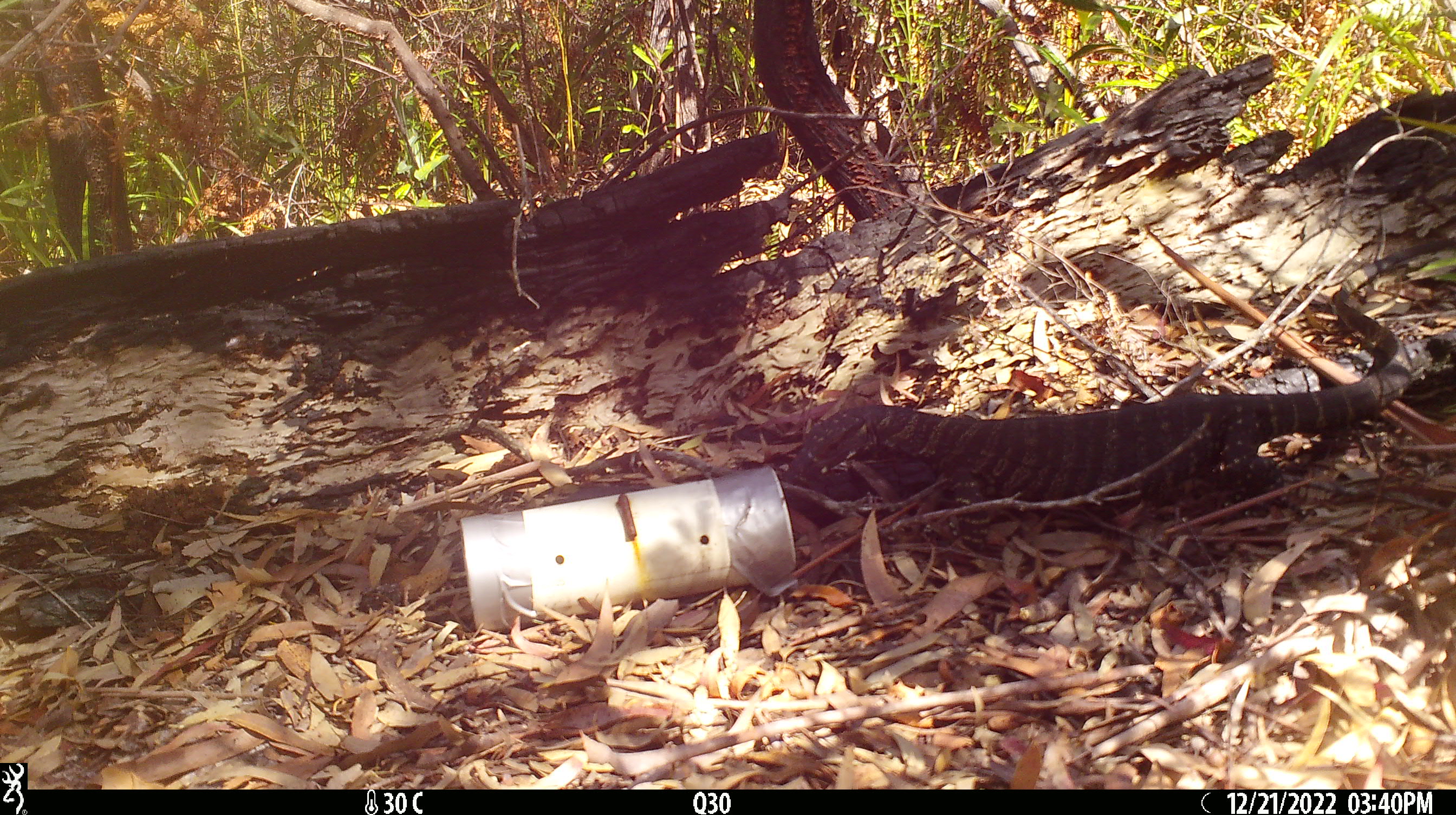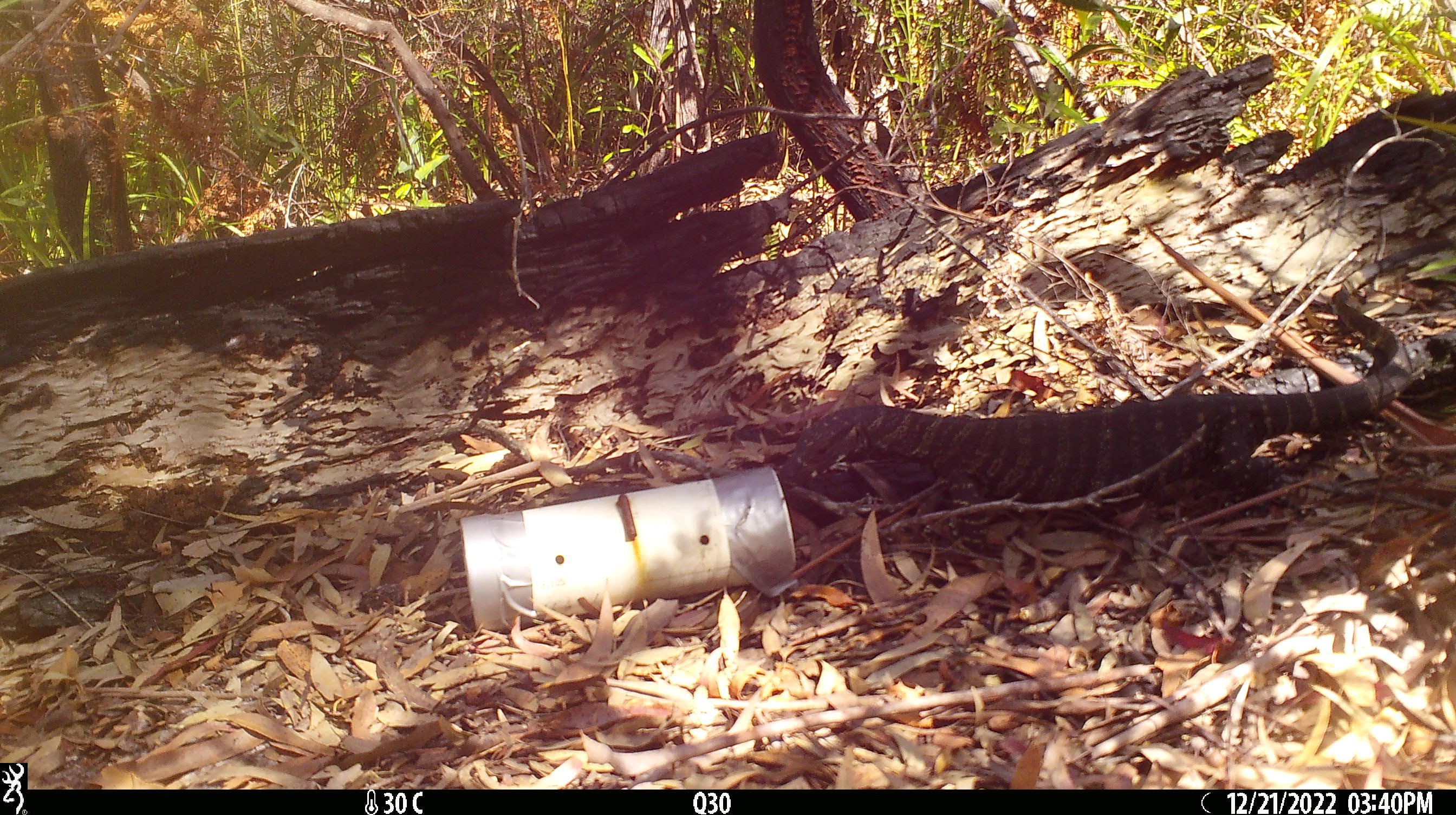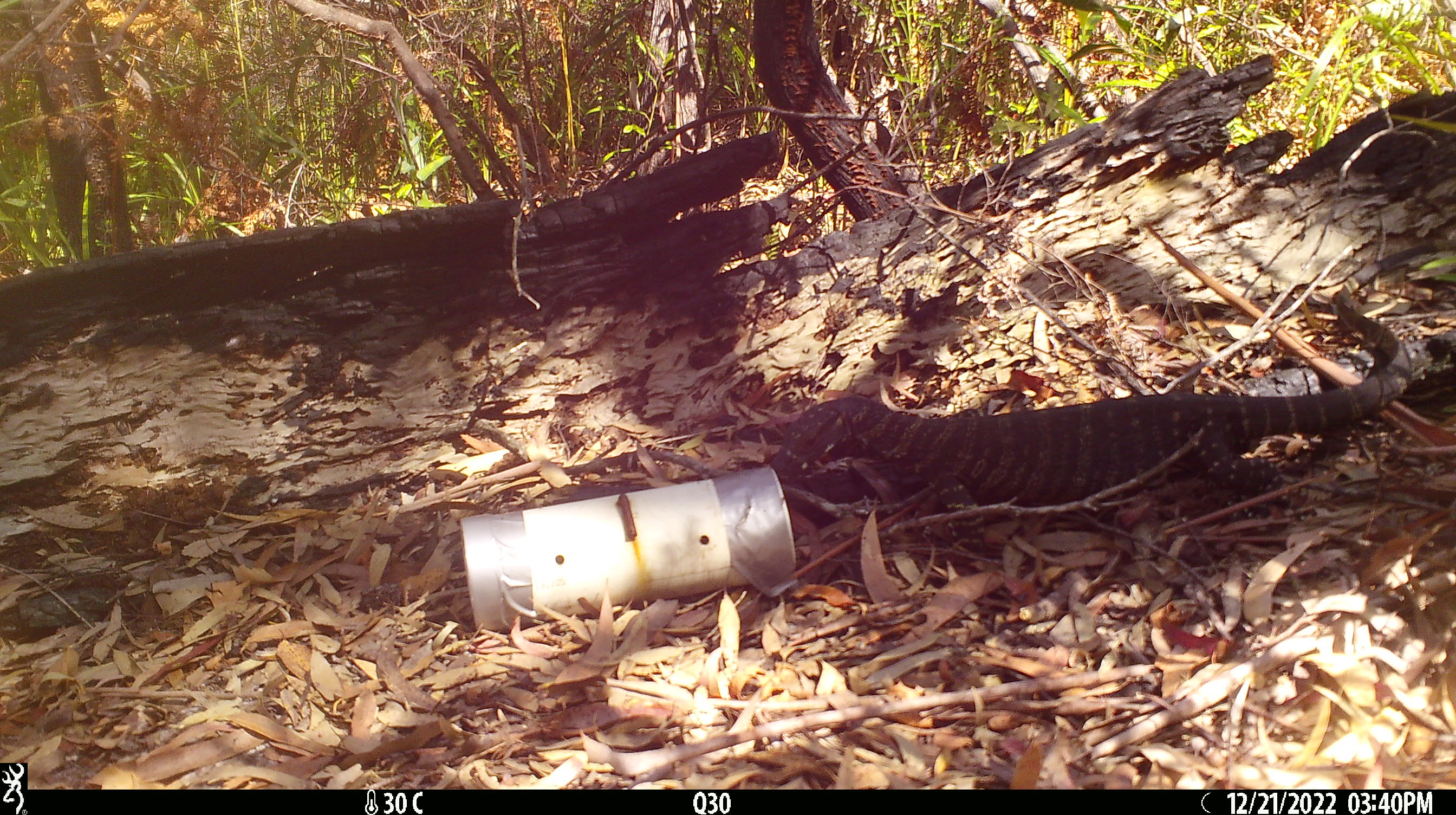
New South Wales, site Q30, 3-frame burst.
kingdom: Animalia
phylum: Chordata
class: Reptilia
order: Squamata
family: Varanidae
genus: Varanus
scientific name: Varanus varius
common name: lace monitor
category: goanna